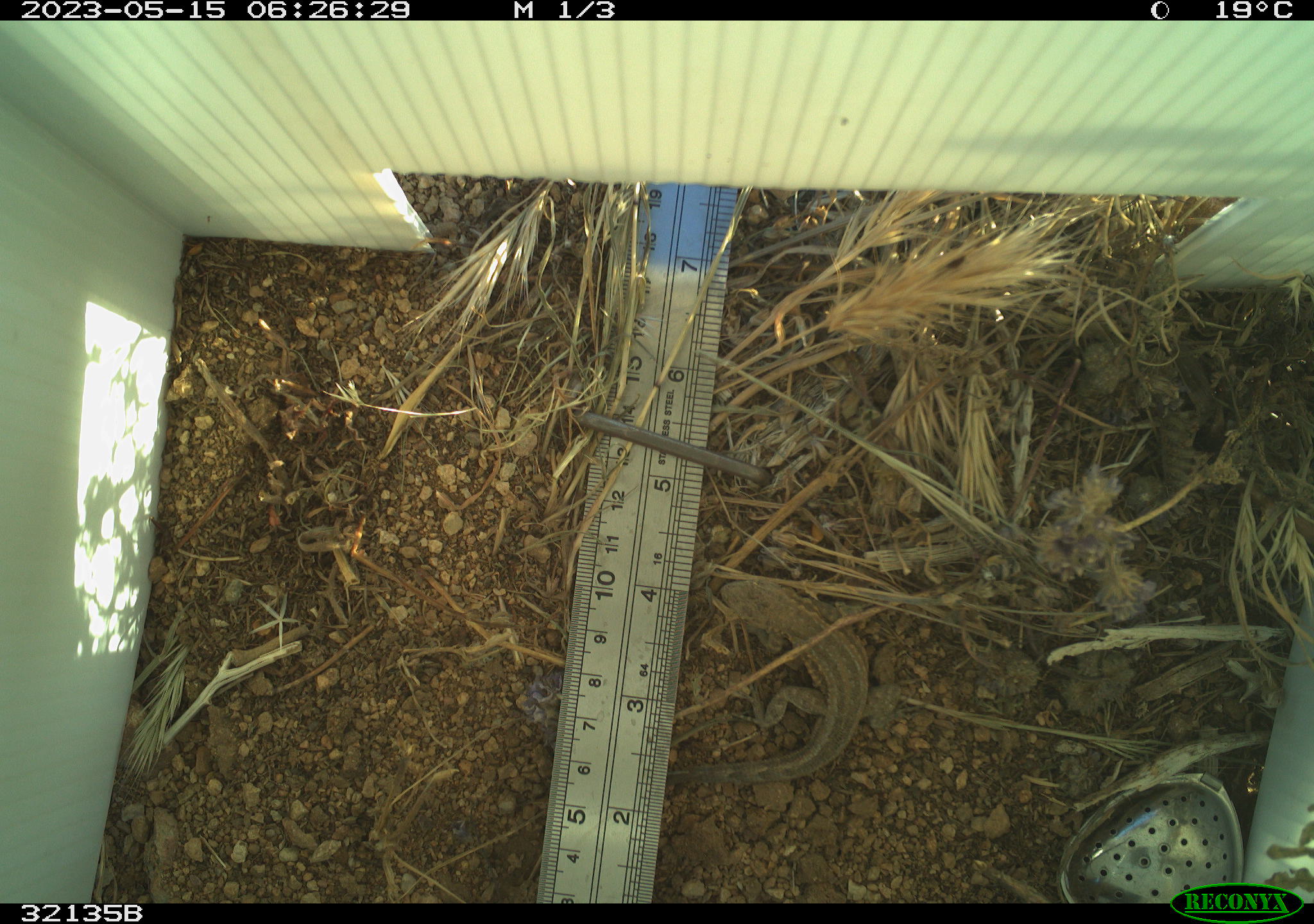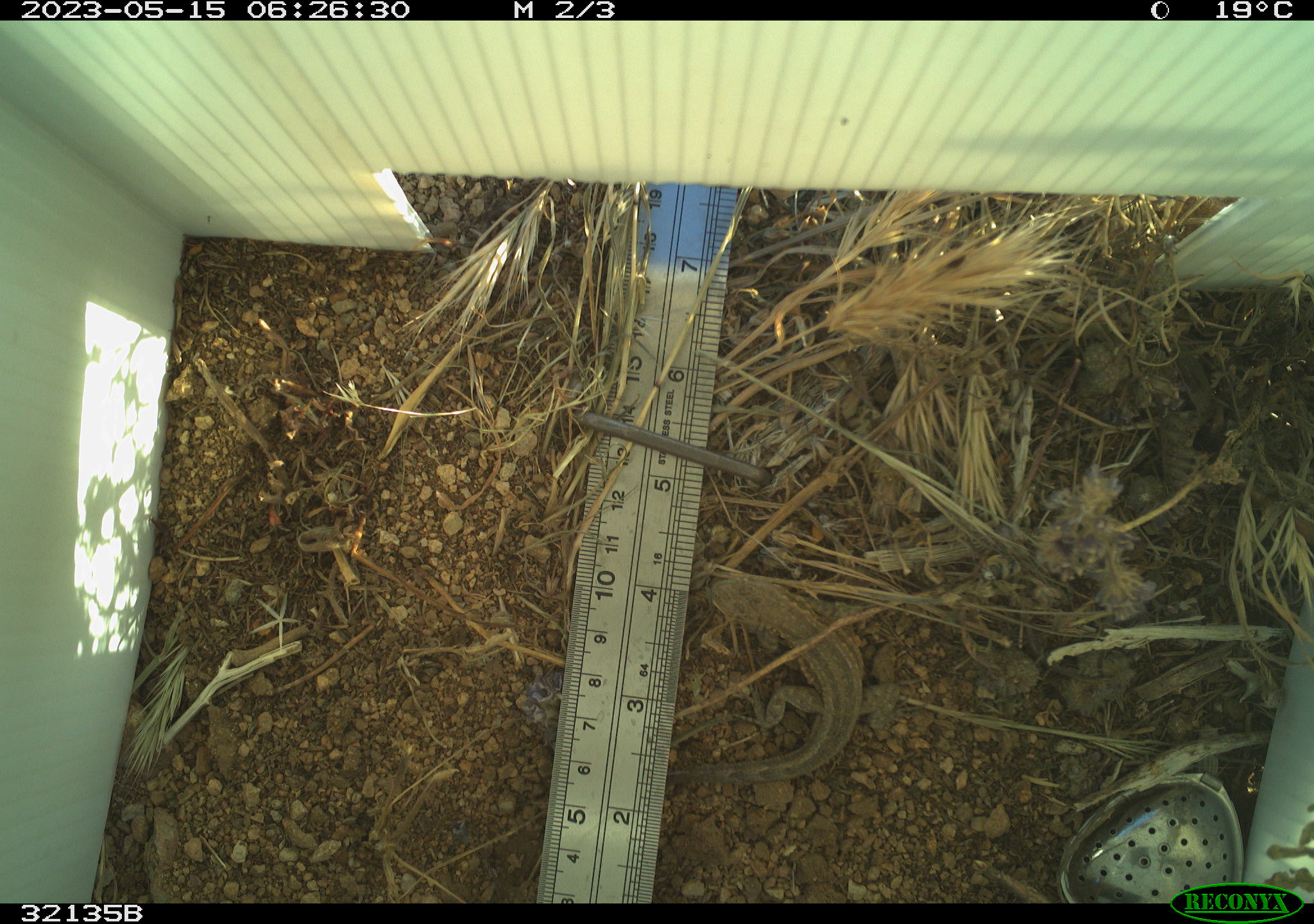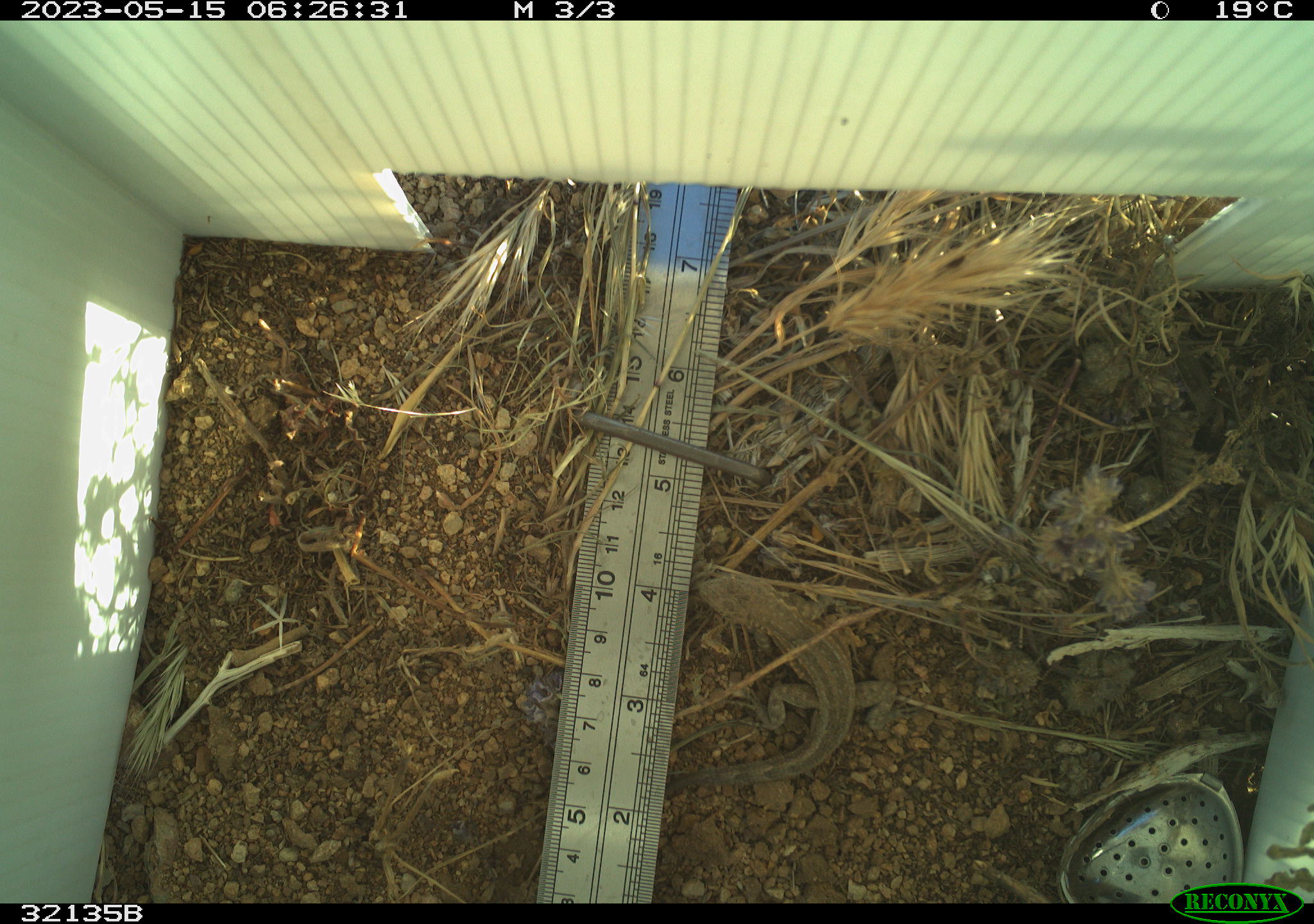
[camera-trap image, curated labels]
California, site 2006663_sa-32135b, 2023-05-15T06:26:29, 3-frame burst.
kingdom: Animalia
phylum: Chordata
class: Reptilia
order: Squamata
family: Phrynosomatidae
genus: Uta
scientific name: Uta stansburiana elegans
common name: western side-blotched lizard